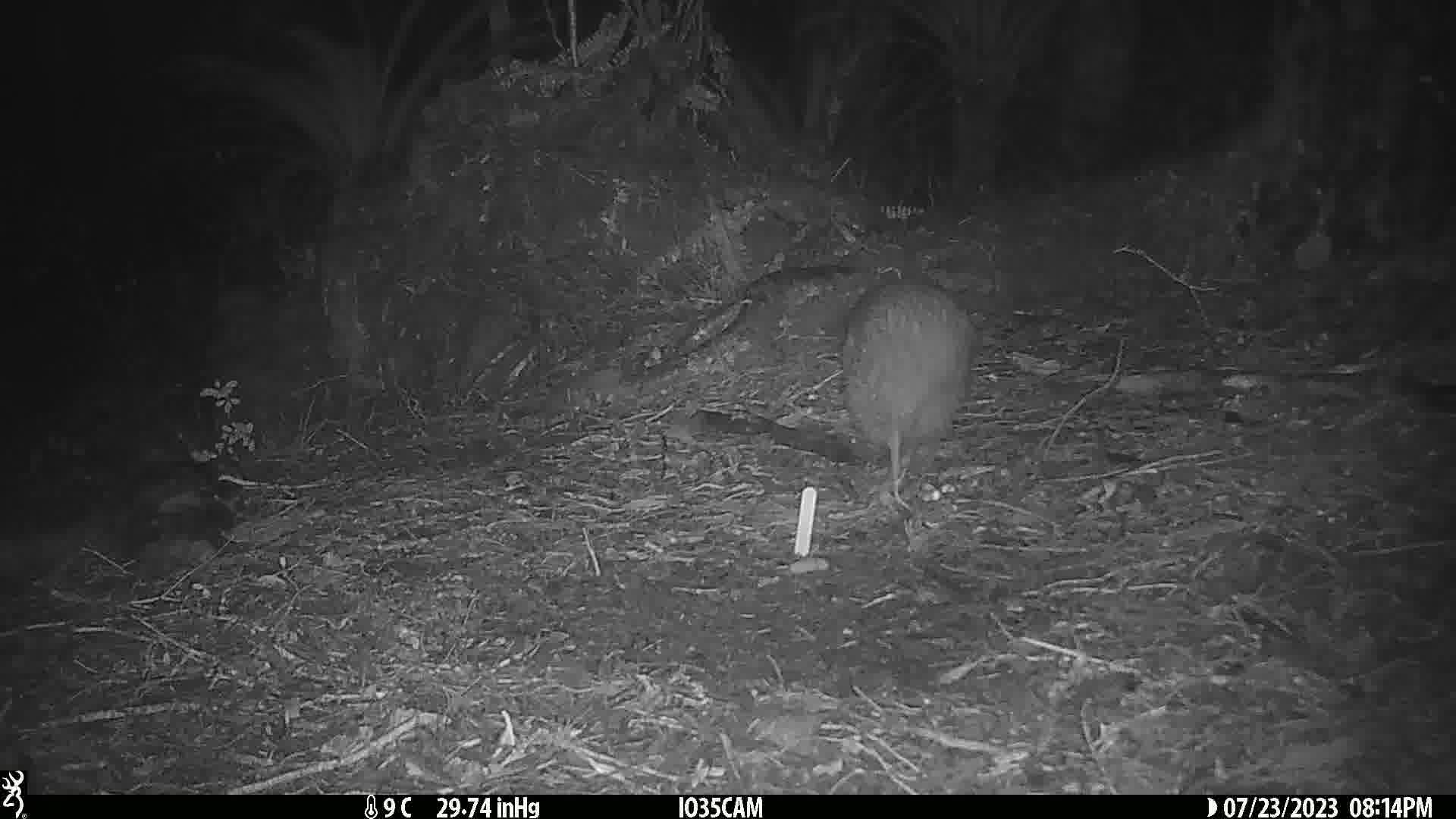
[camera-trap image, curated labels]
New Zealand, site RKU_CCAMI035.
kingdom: Animalia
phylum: Chordata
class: Aves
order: Apterygiformes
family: Apterygidae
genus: Apteryx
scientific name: Apteryx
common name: kiwi